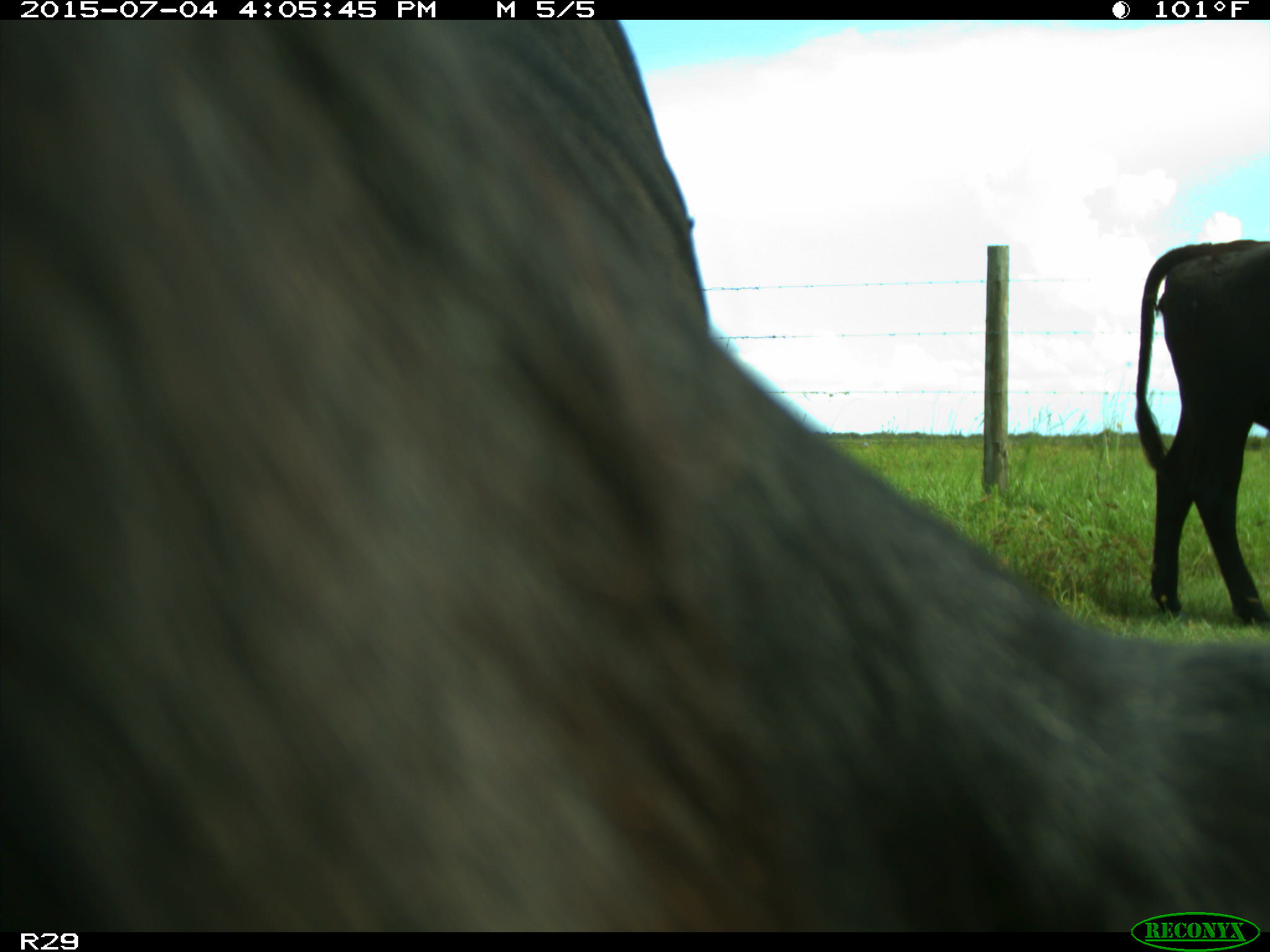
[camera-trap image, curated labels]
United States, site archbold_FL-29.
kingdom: Animalia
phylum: Chordata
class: Mammalia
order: Artiodactyla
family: Bovidae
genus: Bos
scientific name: Bos taurus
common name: domestic cow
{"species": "Bos taurus (domestic cow)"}